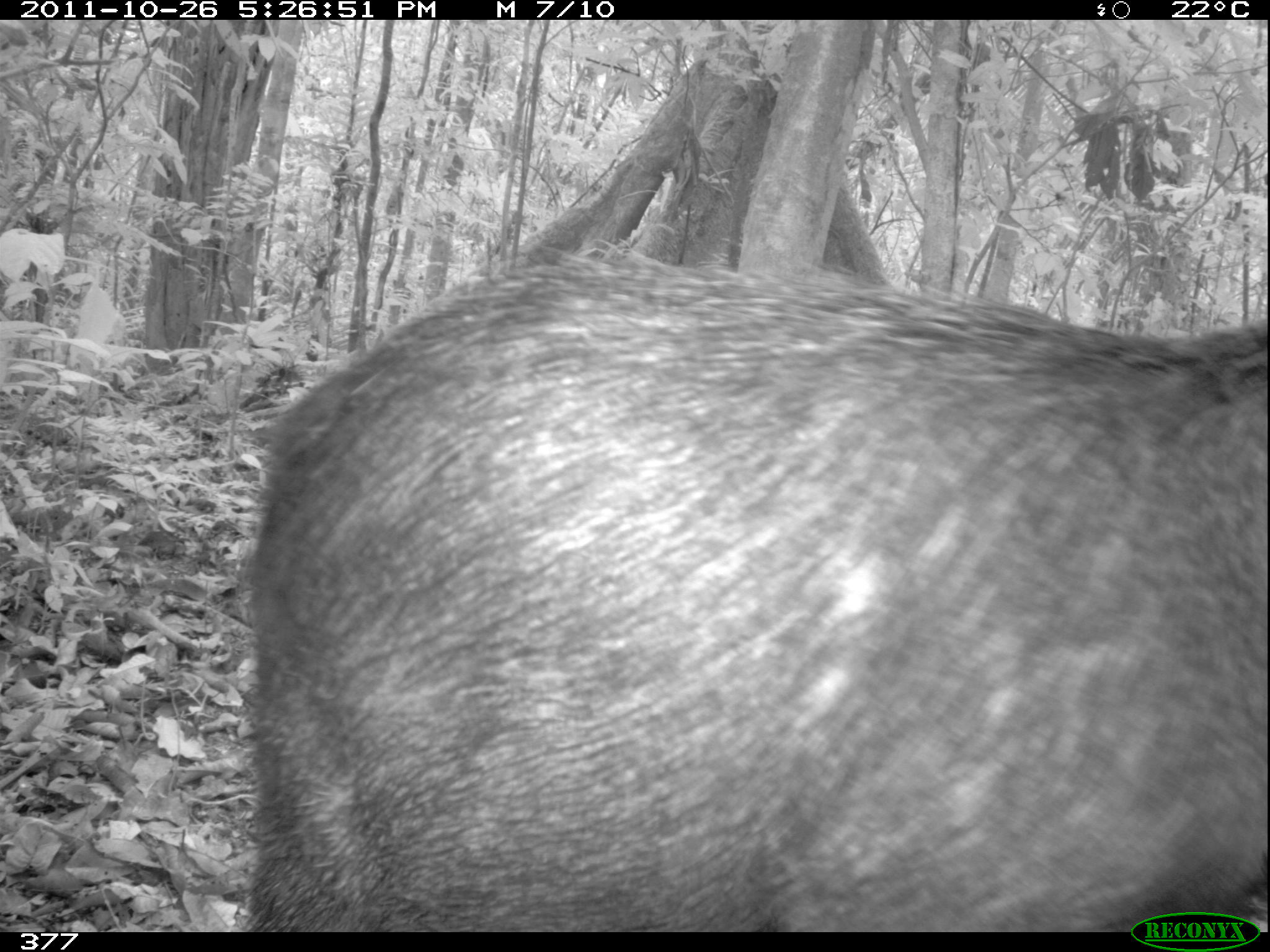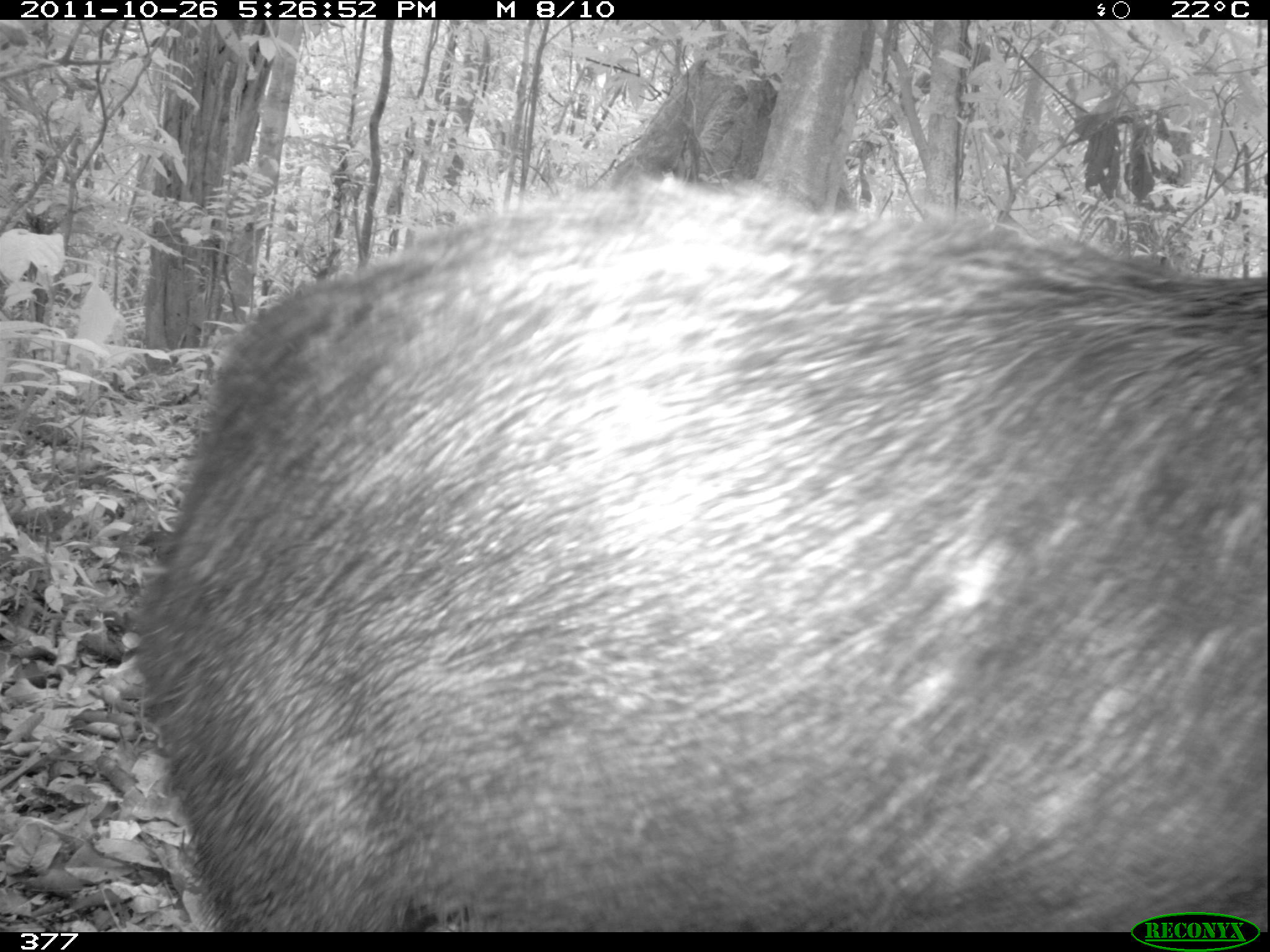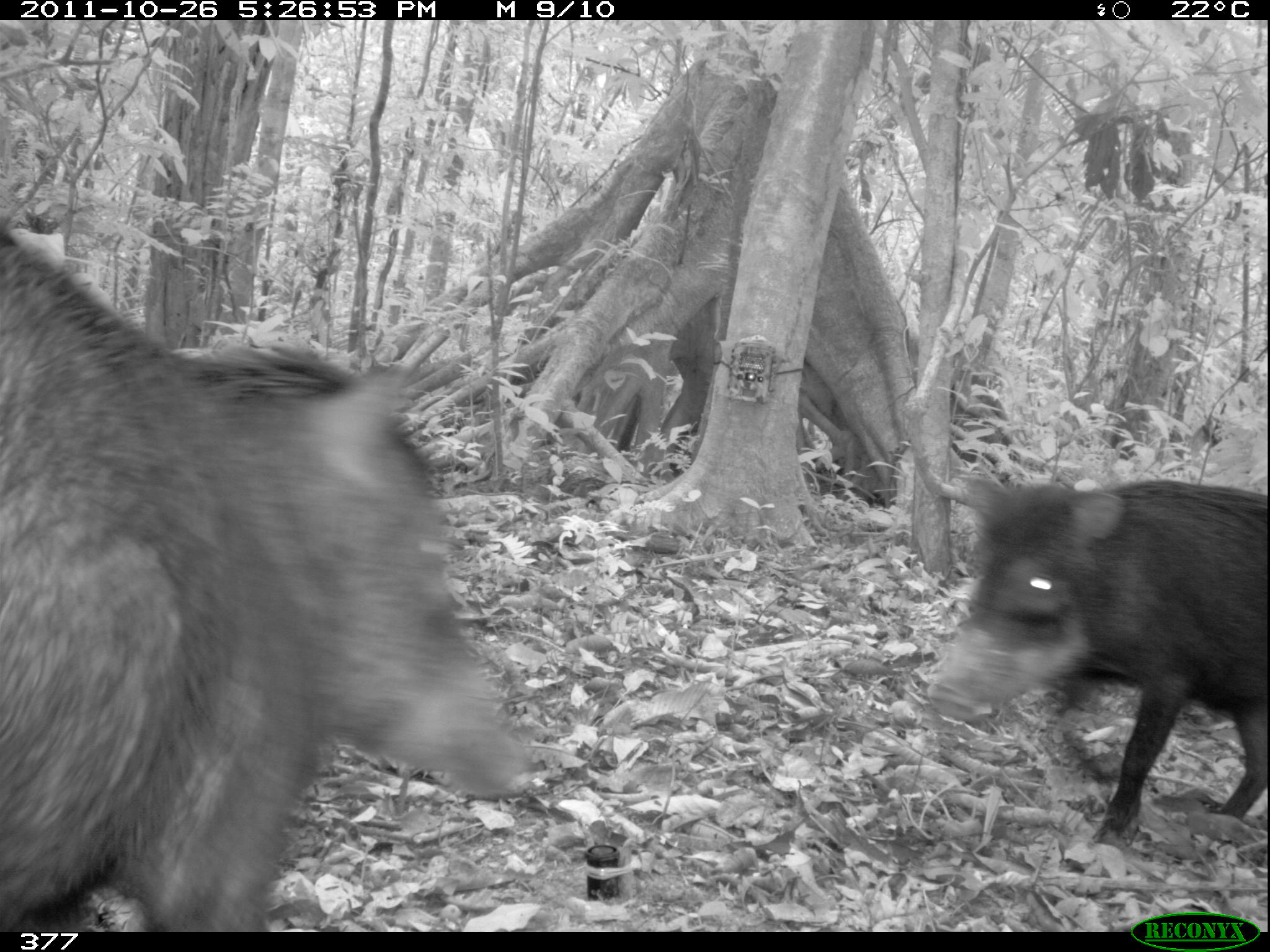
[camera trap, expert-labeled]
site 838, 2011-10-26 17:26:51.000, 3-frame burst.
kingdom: Animalia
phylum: Chordata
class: Mammalia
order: Artiodactyla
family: Tayassuidae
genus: Tayassu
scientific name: Tayassu pecari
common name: white-lipped peccary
Tayassu pecari (white-lipped peccary).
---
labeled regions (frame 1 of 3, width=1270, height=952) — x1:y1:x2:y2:
tayassu pecari: 232:238:1270:931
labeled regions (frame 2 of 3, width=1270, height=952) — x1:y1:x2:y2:
tayassu pecari: 123:169:1268:931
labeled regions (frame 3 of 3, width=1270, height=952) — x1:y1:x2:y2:
tayassu pecari: 2:215:544:931; 928:464:1267:851